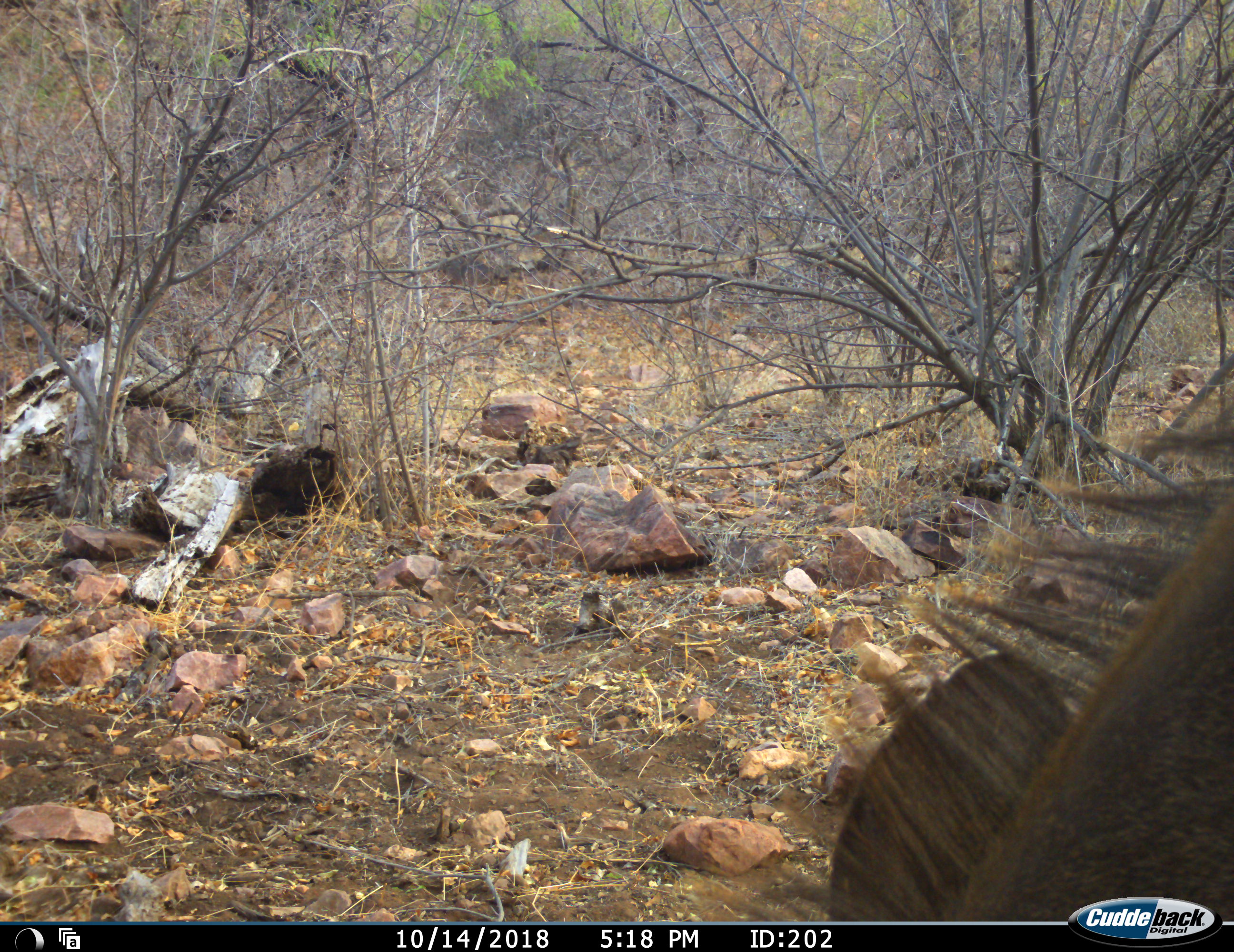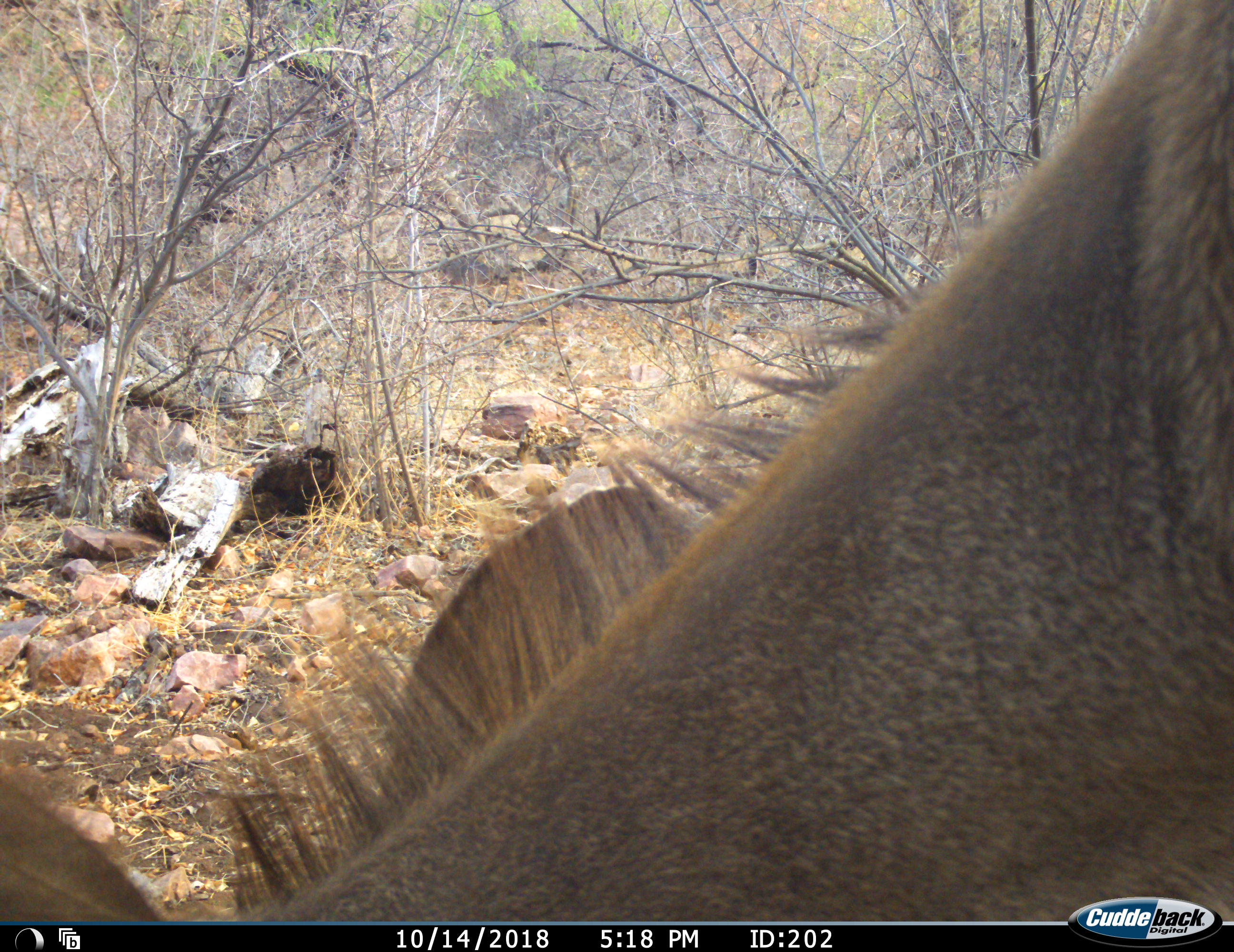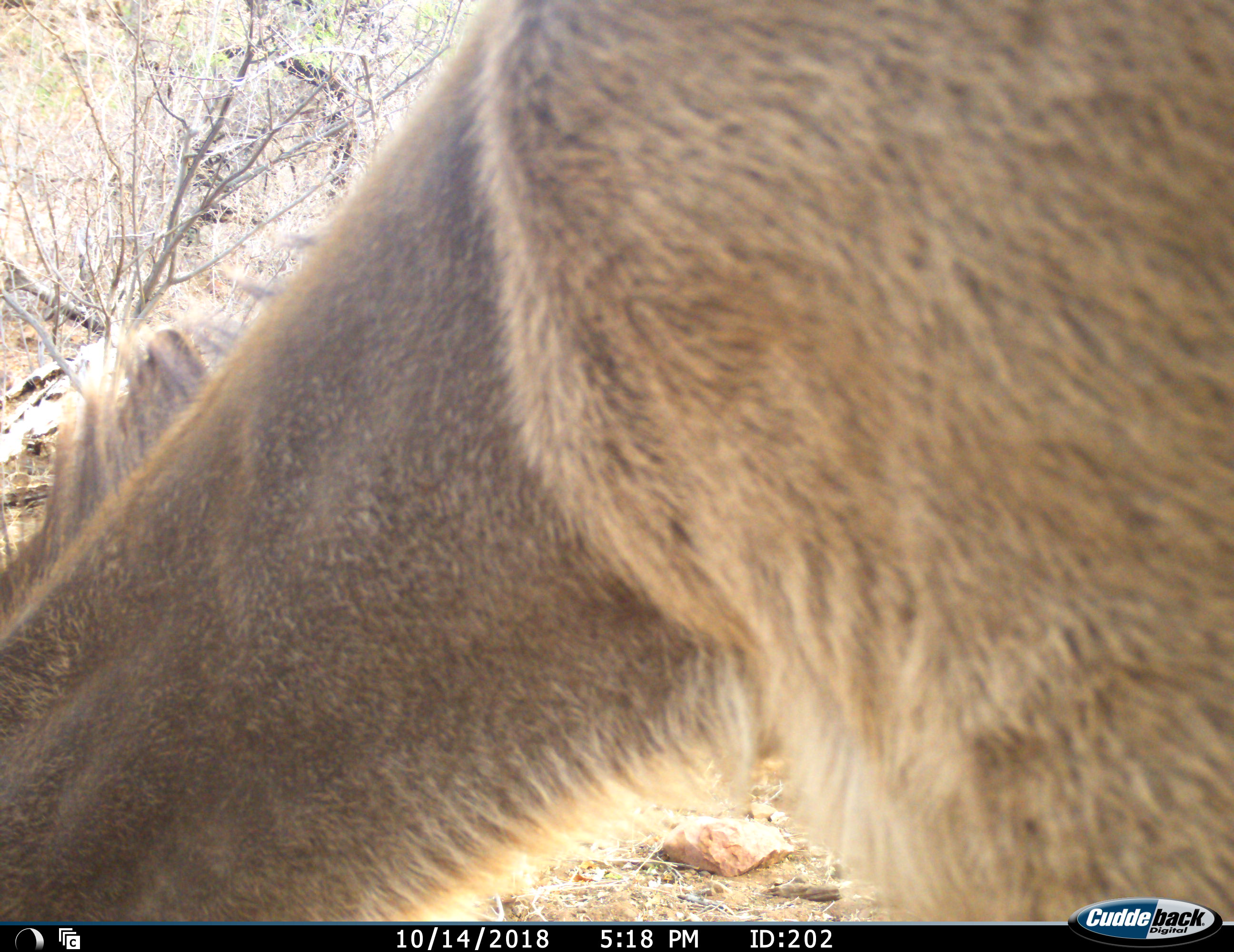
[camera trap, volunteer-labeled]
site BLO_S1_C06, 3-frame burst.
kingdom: Animalia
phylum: Chordata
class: Mammalia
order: Artiodactyla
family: Bovidae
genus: Tragelaphus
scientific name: Tragelaphus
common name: kudu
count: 1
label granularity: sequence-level